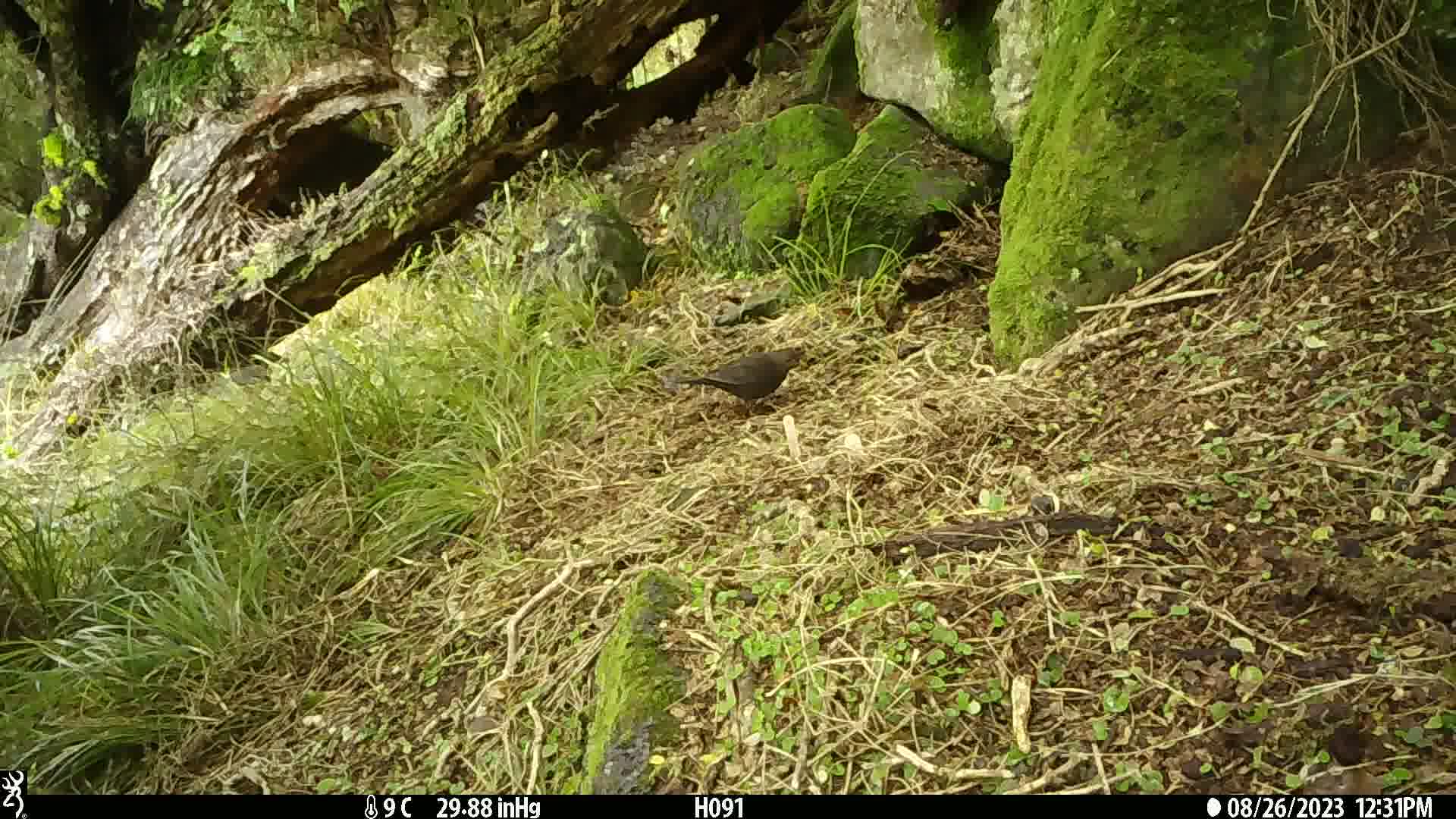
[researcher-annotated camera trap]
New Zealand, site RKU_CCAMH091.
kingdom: Animalia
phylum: Chordata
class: Aves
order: Passeriformes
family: Turdidae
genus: Turdus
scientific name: Turdus merula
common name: eurasian blackbird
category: blackbird